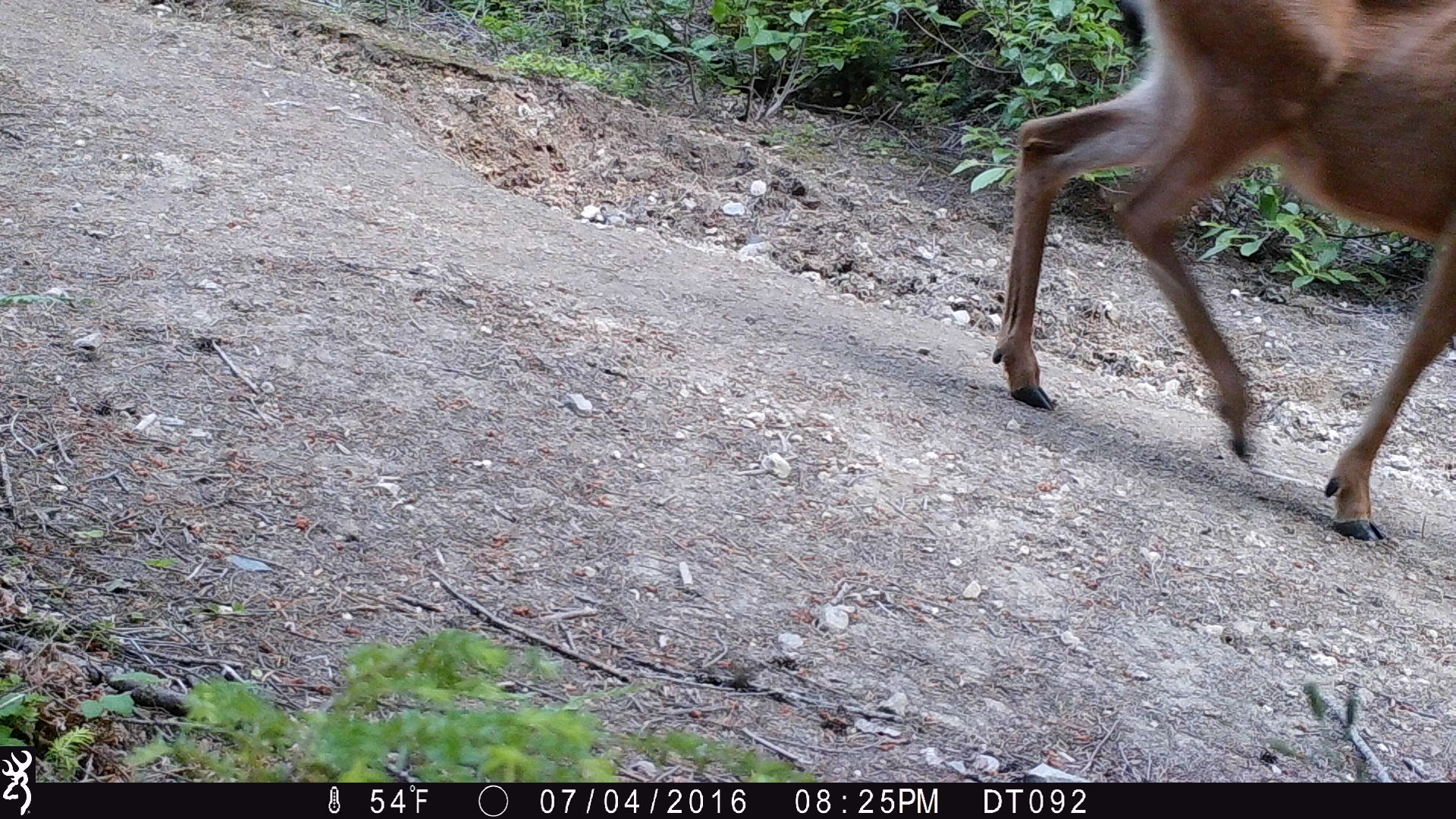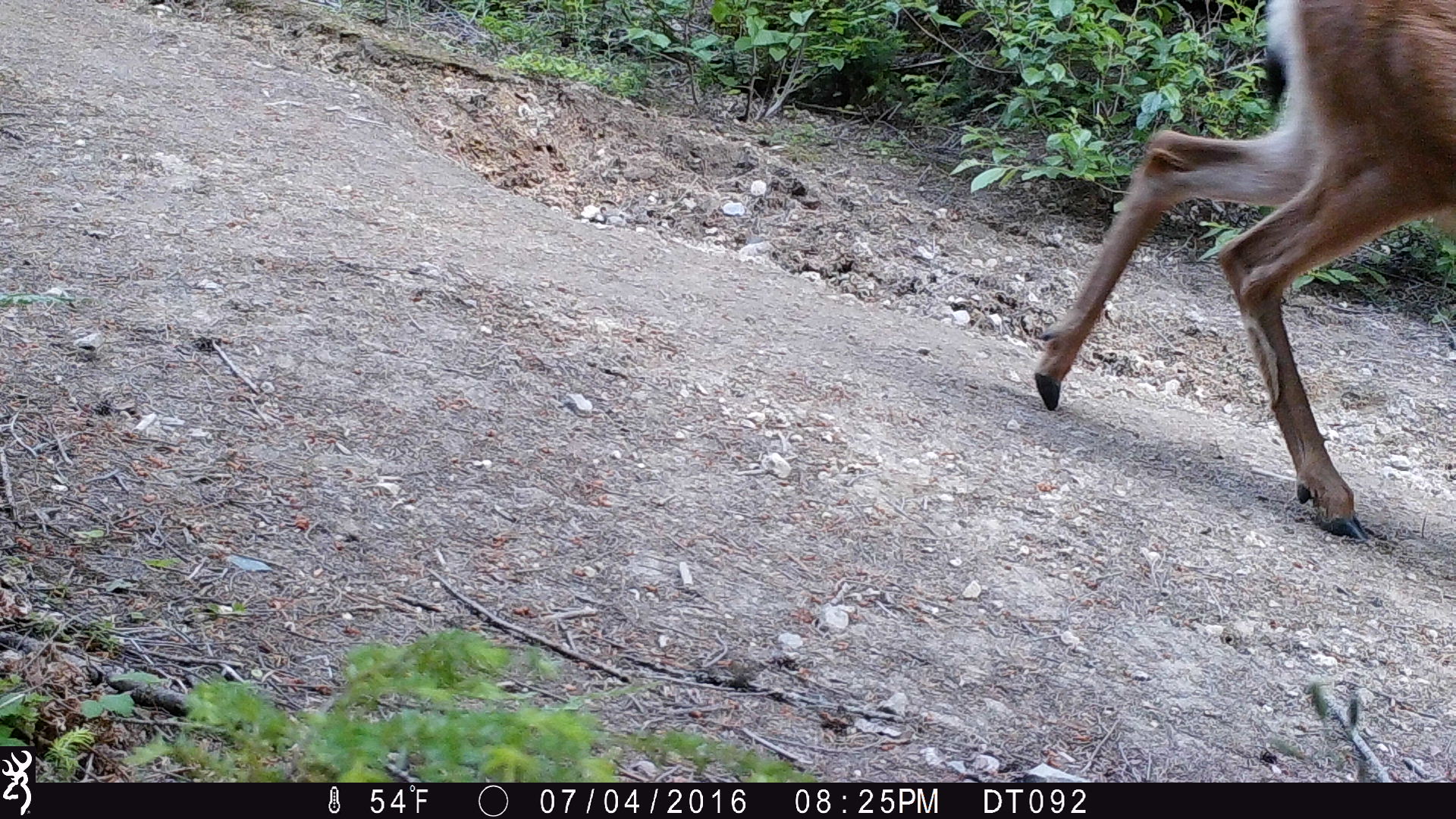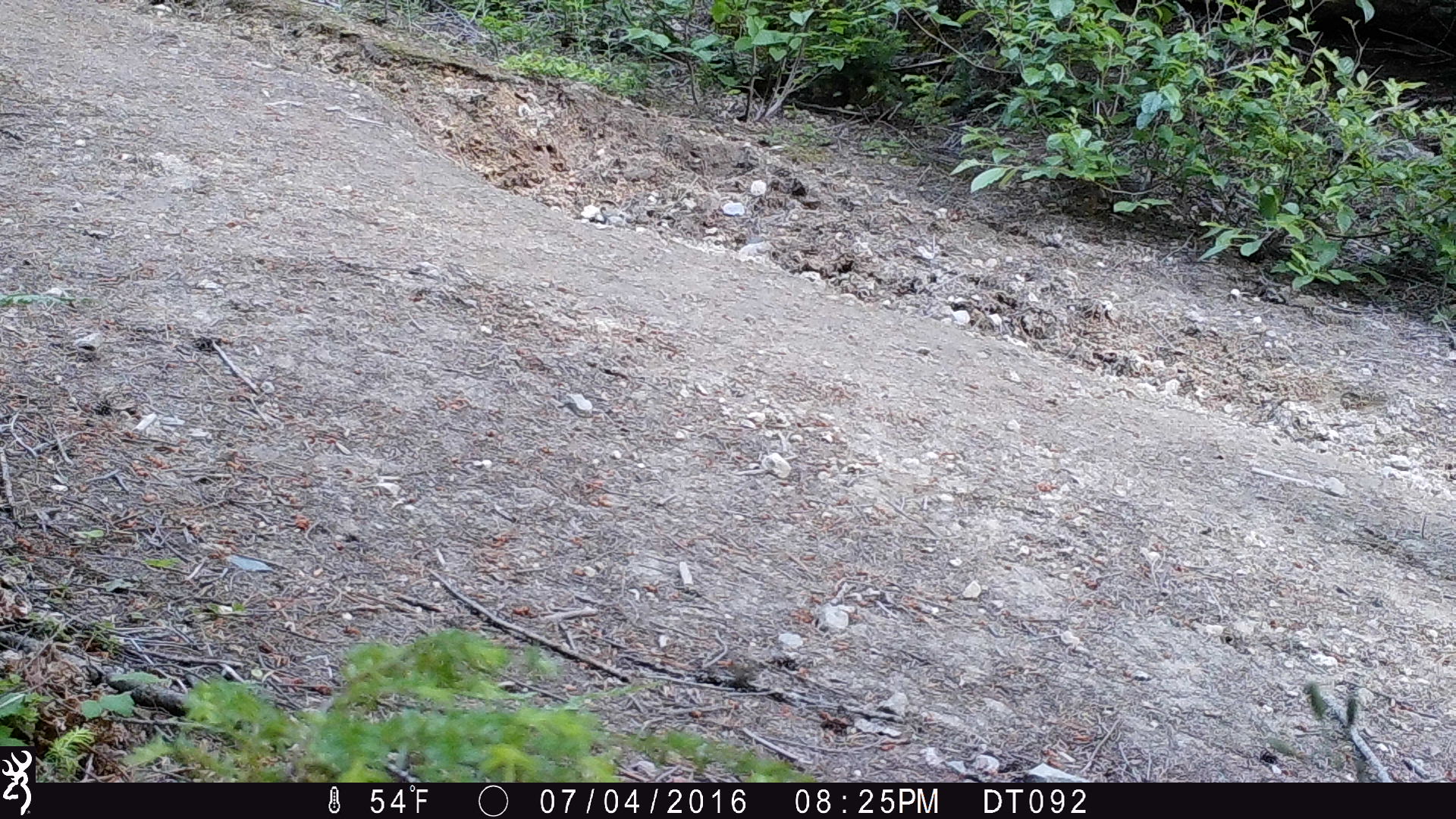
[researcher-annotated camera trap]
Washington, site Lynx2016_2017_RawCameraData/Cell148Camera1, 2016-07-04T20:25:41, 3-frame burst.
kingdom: Animalia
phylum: Chordata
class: Mammalia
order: Artiodactyla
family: Cervidae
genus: Odocoileus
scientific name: Odocoileus hemionus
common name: mule deer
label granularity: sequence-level